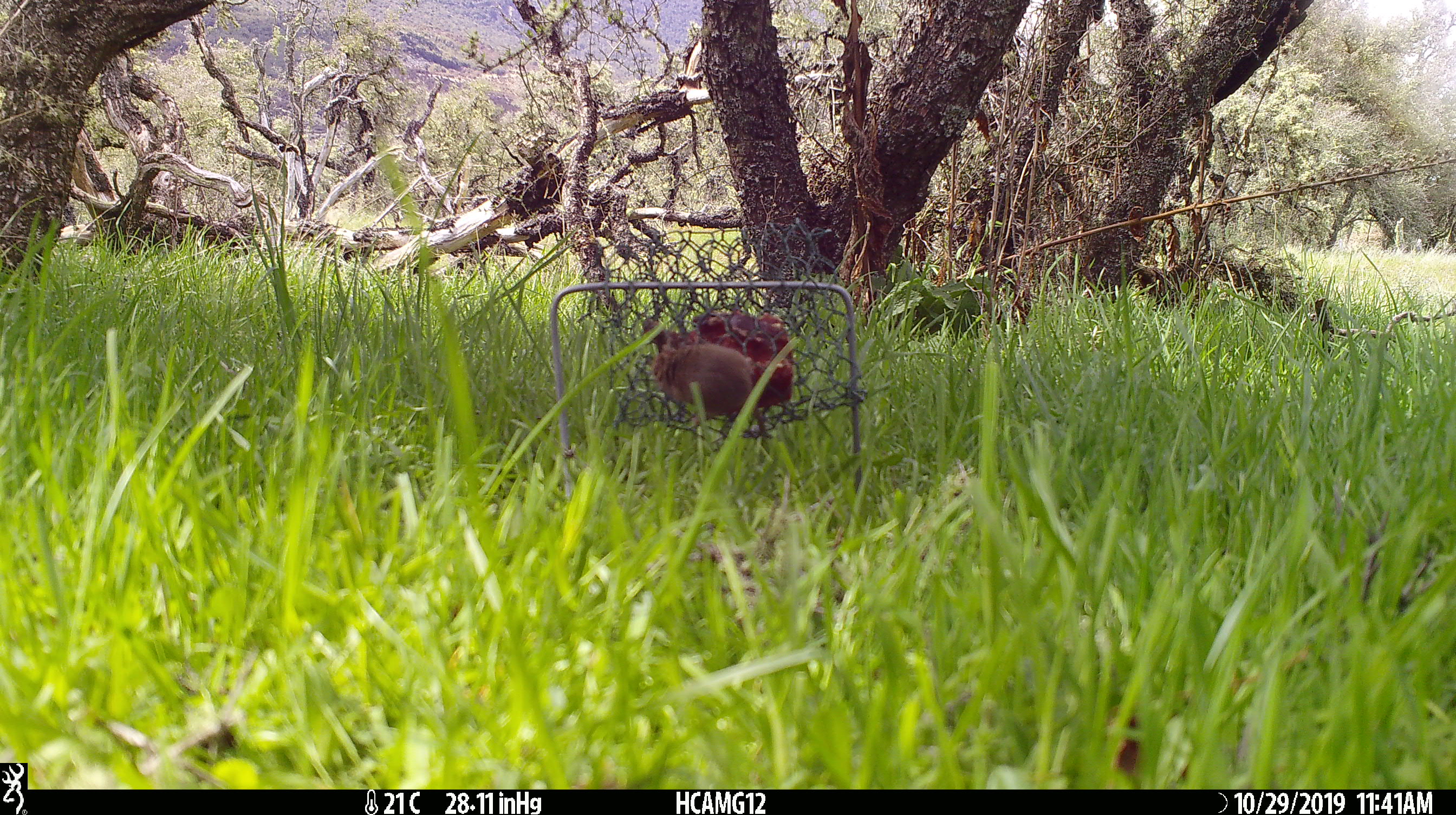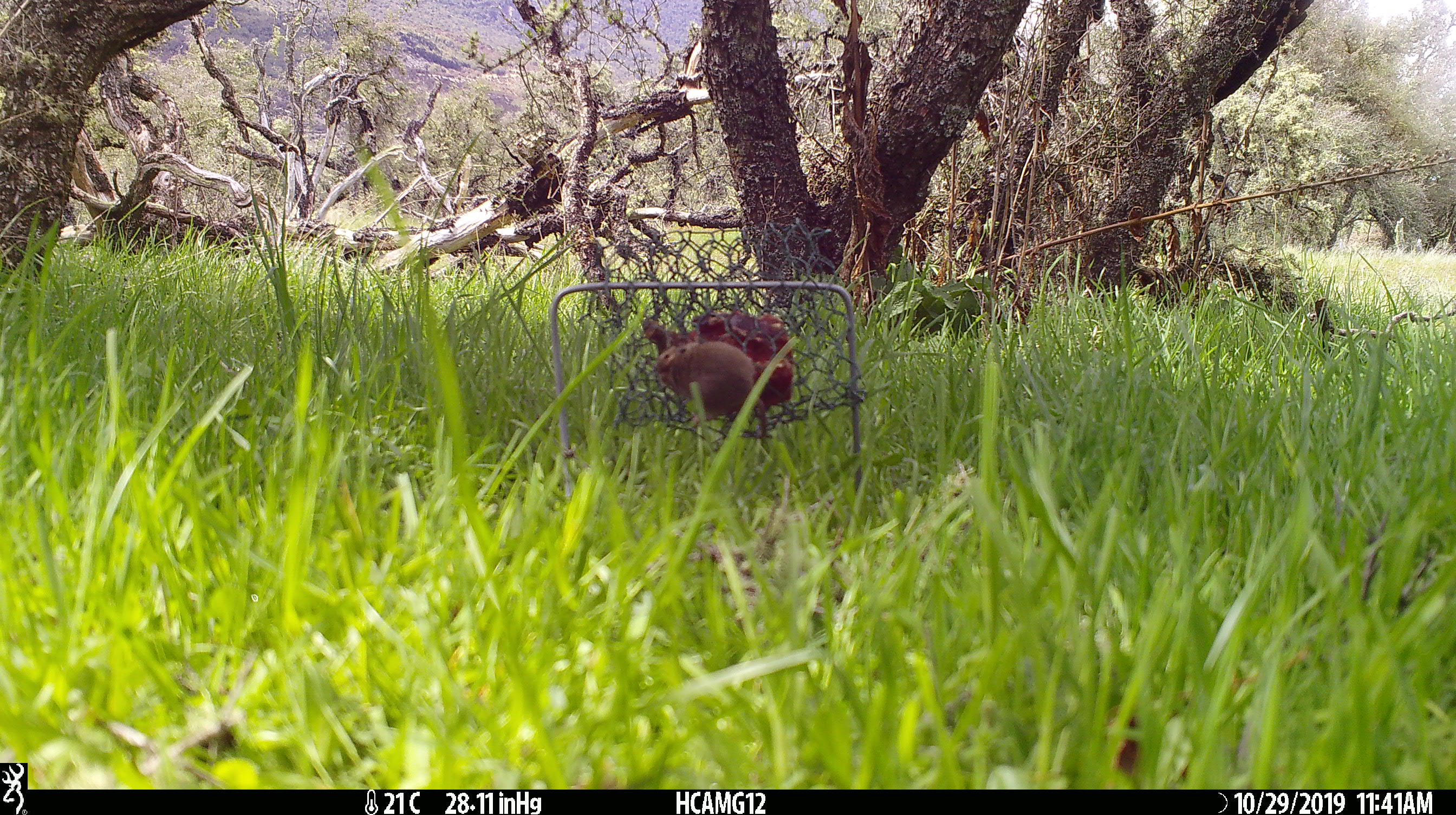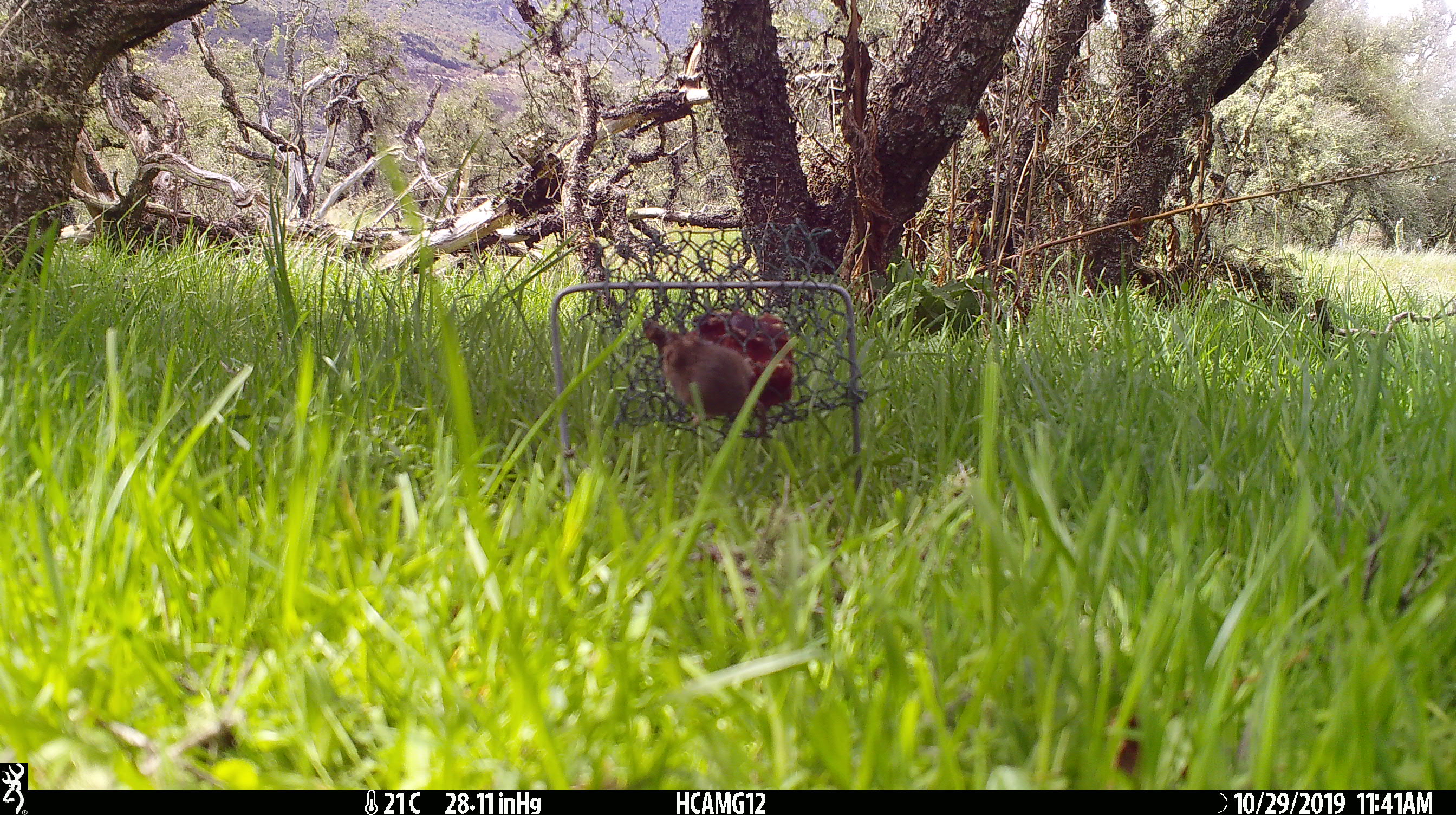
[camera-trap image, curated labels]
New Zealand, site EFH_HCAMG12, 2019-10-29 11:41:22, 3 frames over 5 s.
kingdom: Animalia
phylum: Chordata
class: Mammalia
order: Rodentia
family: Muridae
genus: Mus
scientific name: Mus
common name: mouse